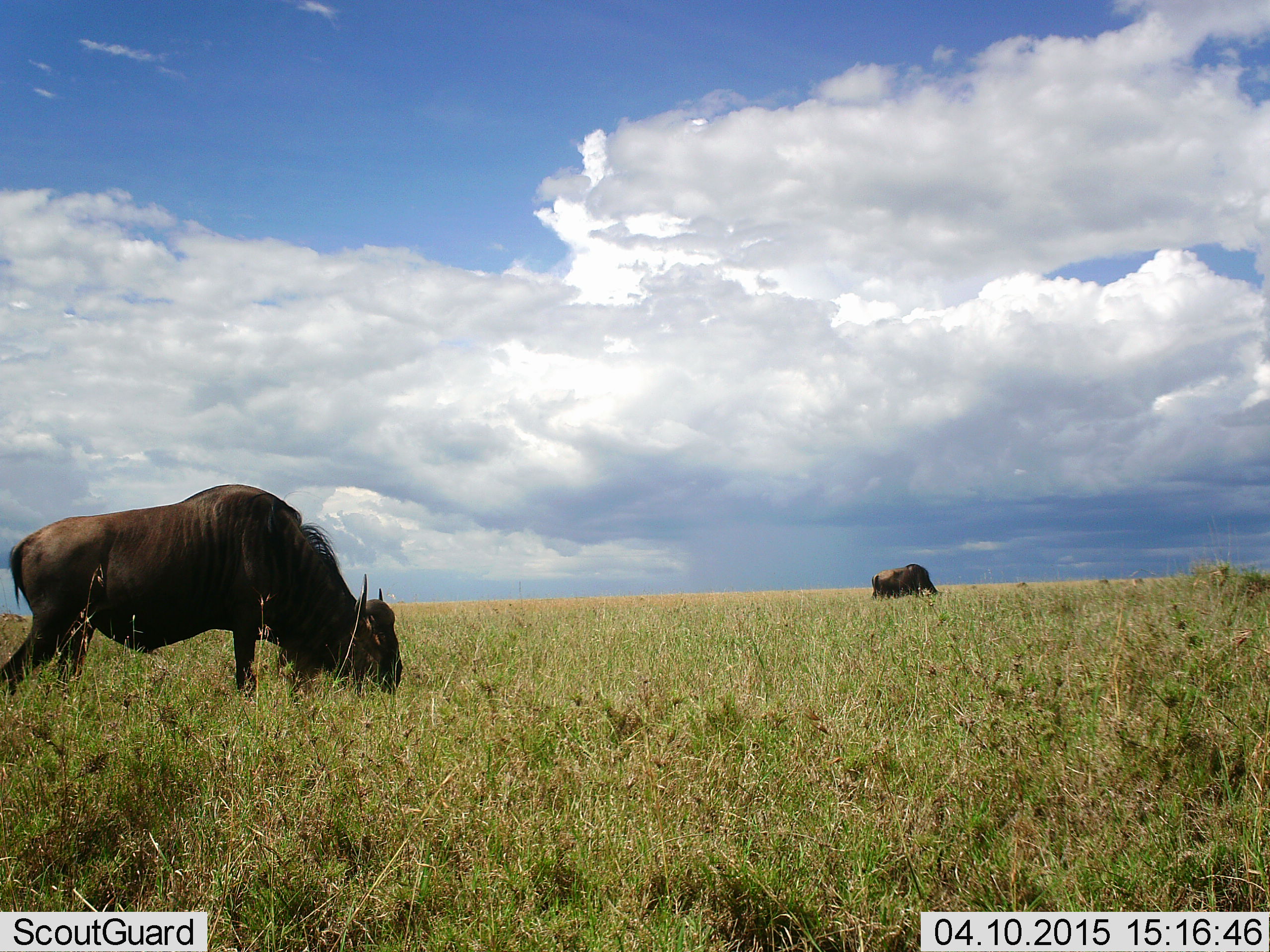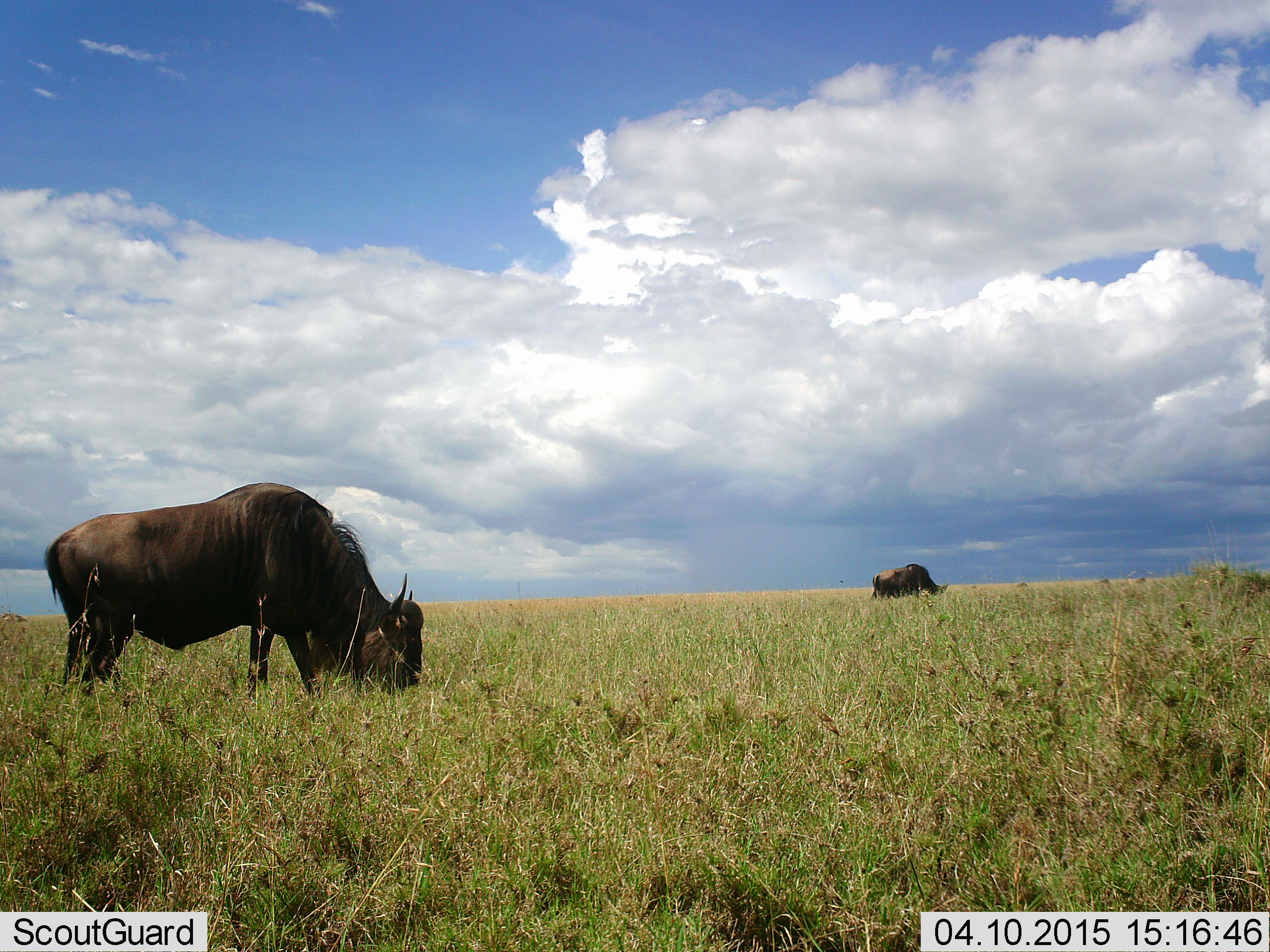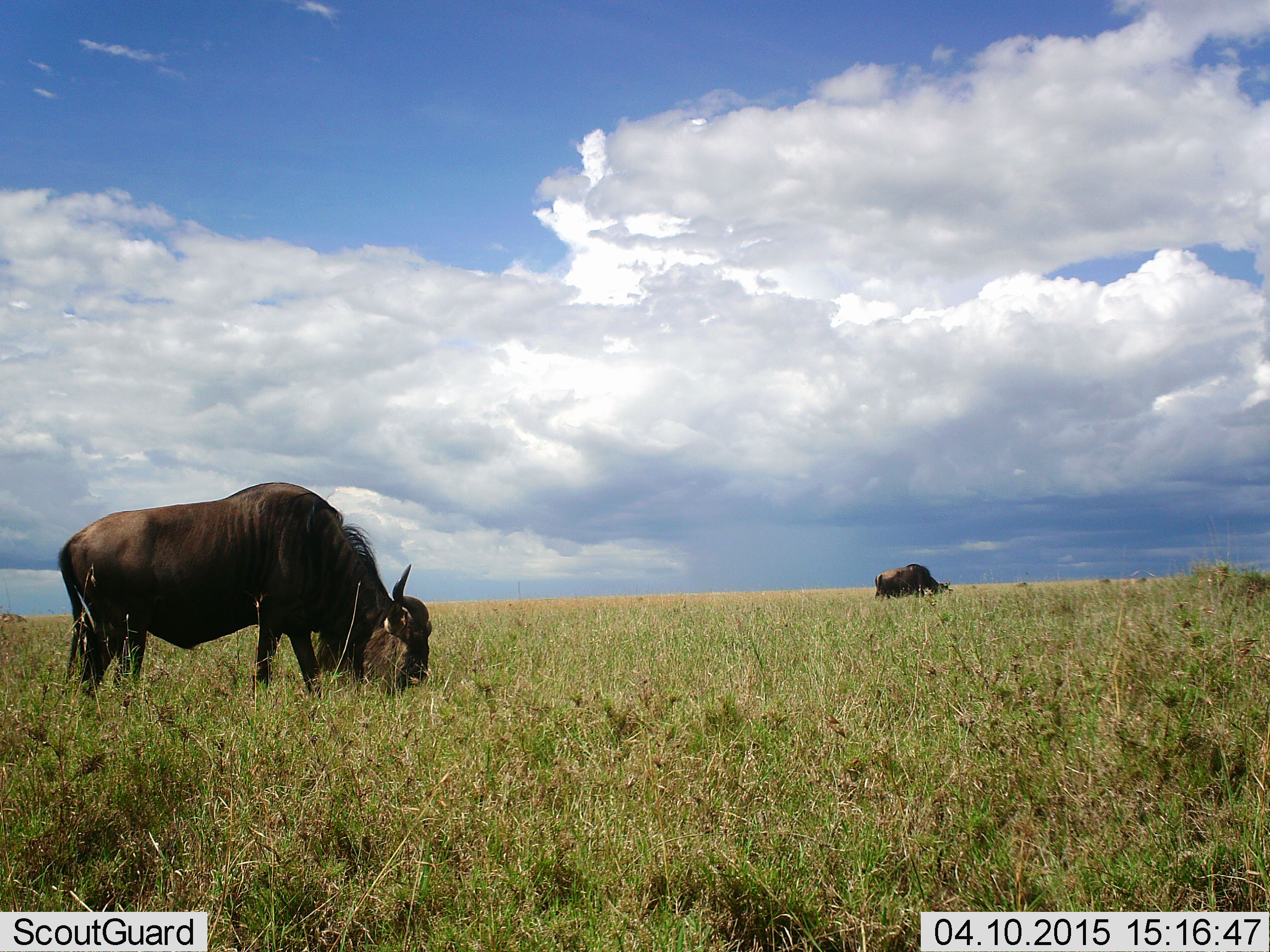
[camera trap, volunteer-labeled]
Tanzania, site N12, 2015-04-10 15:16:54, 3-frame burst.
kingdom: Animalia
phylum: Chordata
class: Mammalia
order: Artiodactyla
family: Bovidae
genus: Connochaetes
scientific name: Connochaetes taurinus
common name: blue wildebeest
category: wildebeest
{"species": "wildebeest (blue wildebeest) (Connochaetes taurinus)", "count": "2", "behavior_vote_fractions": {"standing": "10%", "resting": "0%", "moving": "30%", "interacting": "0%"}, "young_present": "0%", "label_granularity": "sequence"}